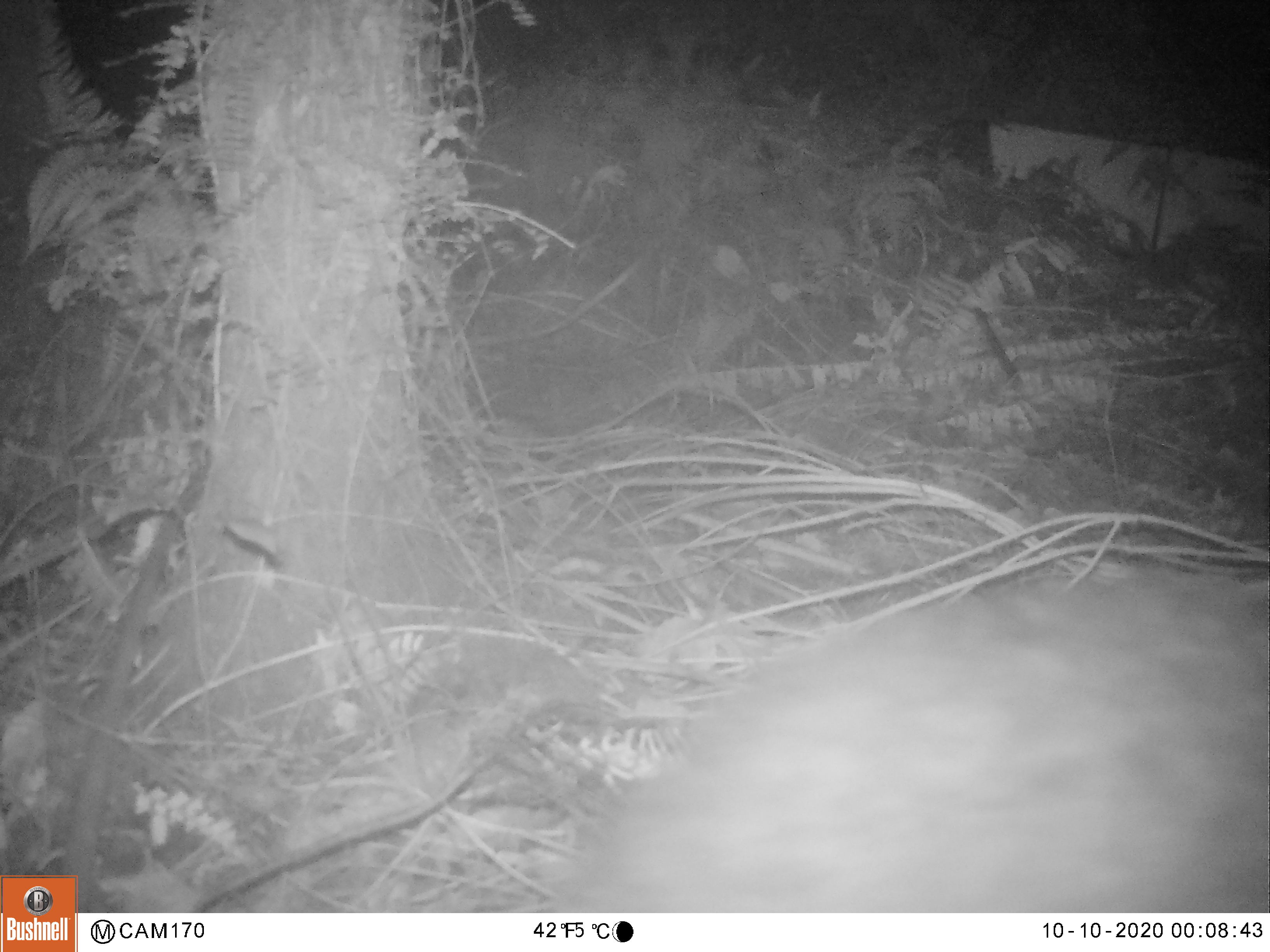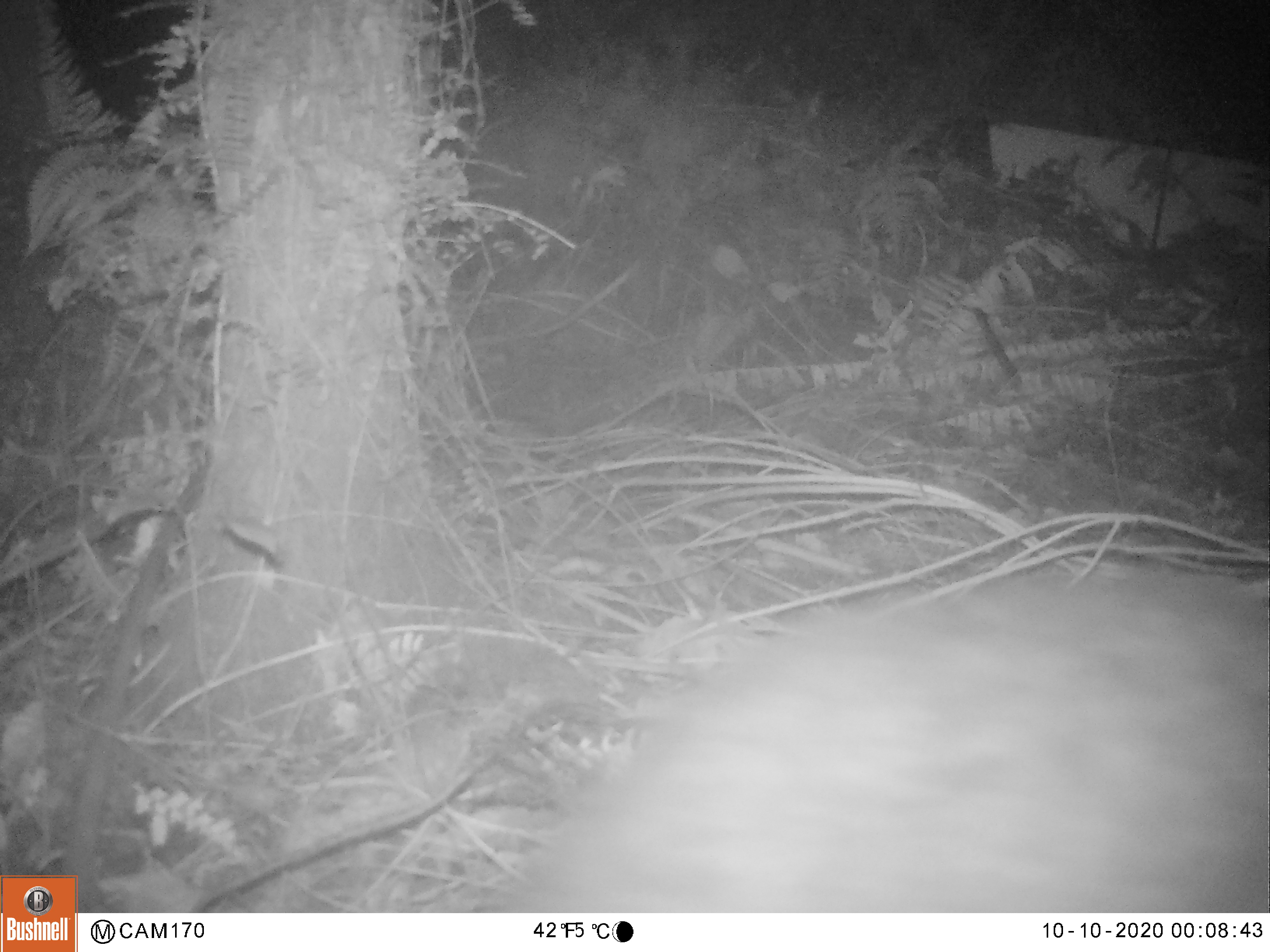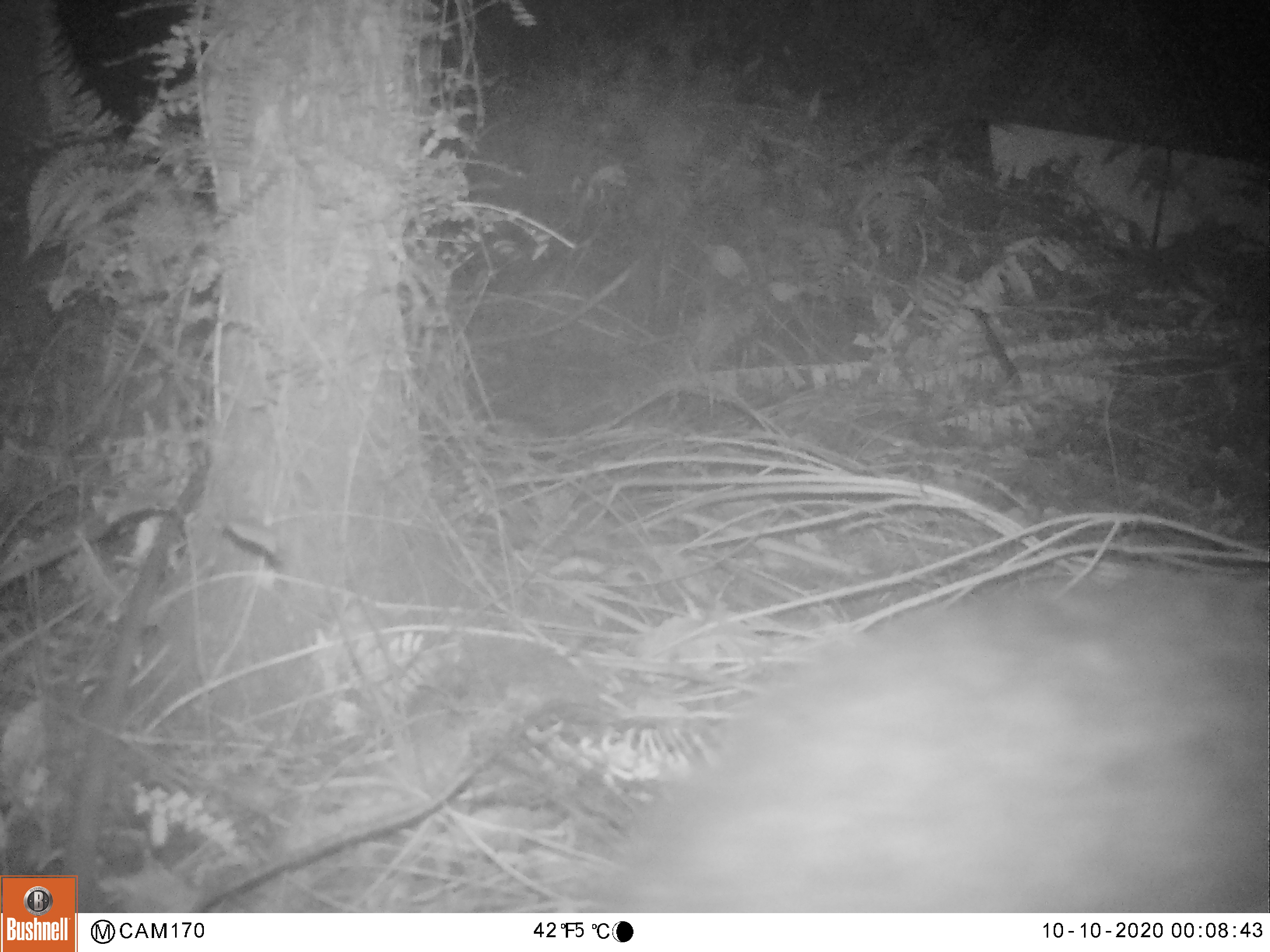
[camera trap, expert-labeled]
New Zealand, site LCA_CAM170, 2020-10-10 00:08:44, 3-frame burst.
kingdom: Animalia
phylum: Chordata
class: Mammalia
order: Diprotodontia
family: Phalangeridae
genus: Trichosurus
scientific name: Trichosurus vulpecula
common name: common brushtail possum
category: possum